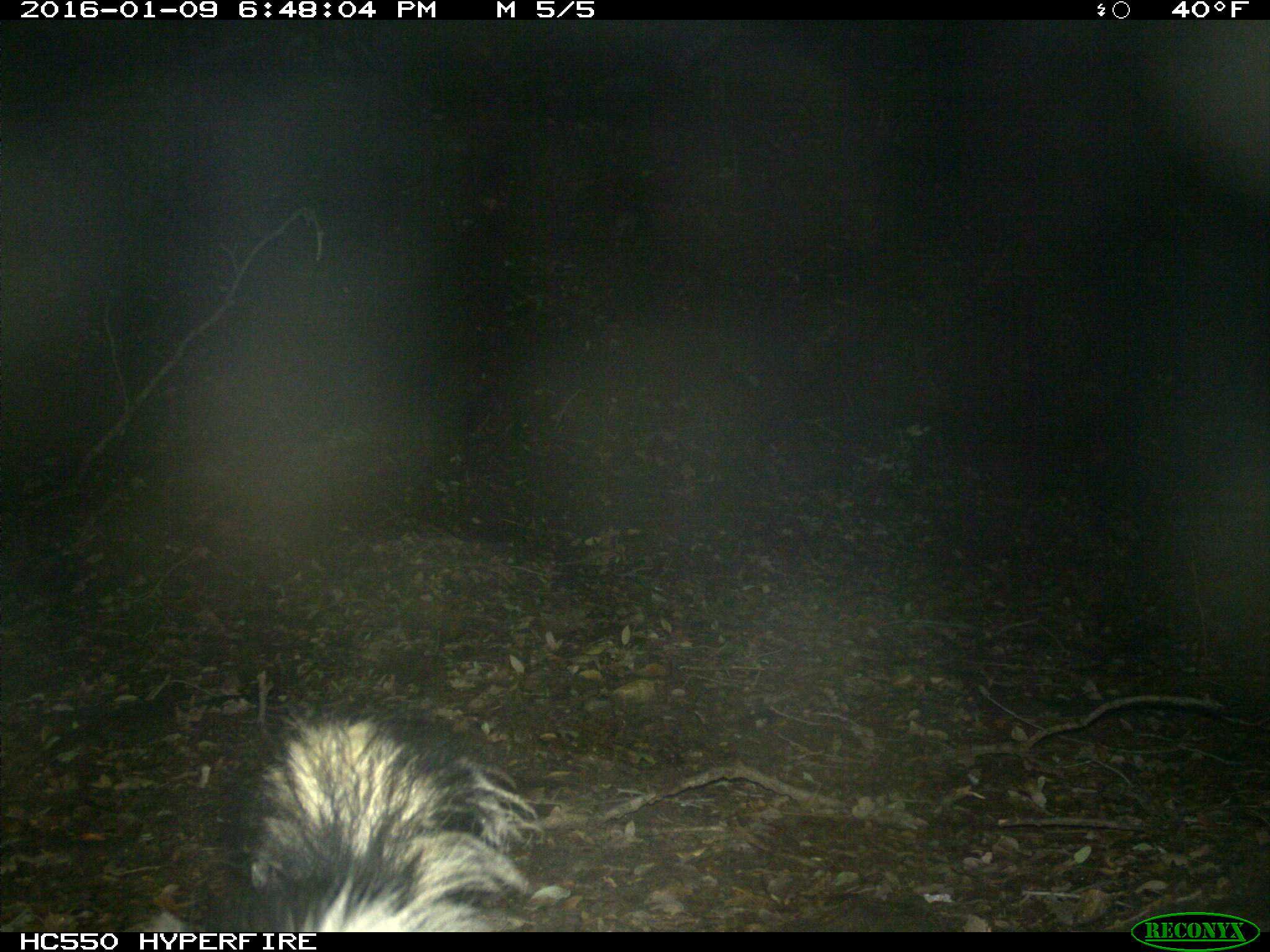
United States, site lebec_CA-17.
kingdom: Animalia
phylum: Chordata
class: Mammalia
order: Carnivora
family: Mephitidae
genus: Mephitis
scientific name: Mephitis mephitis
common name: striped skunk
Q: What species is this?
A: Mephitis mephitis (striped skunk).